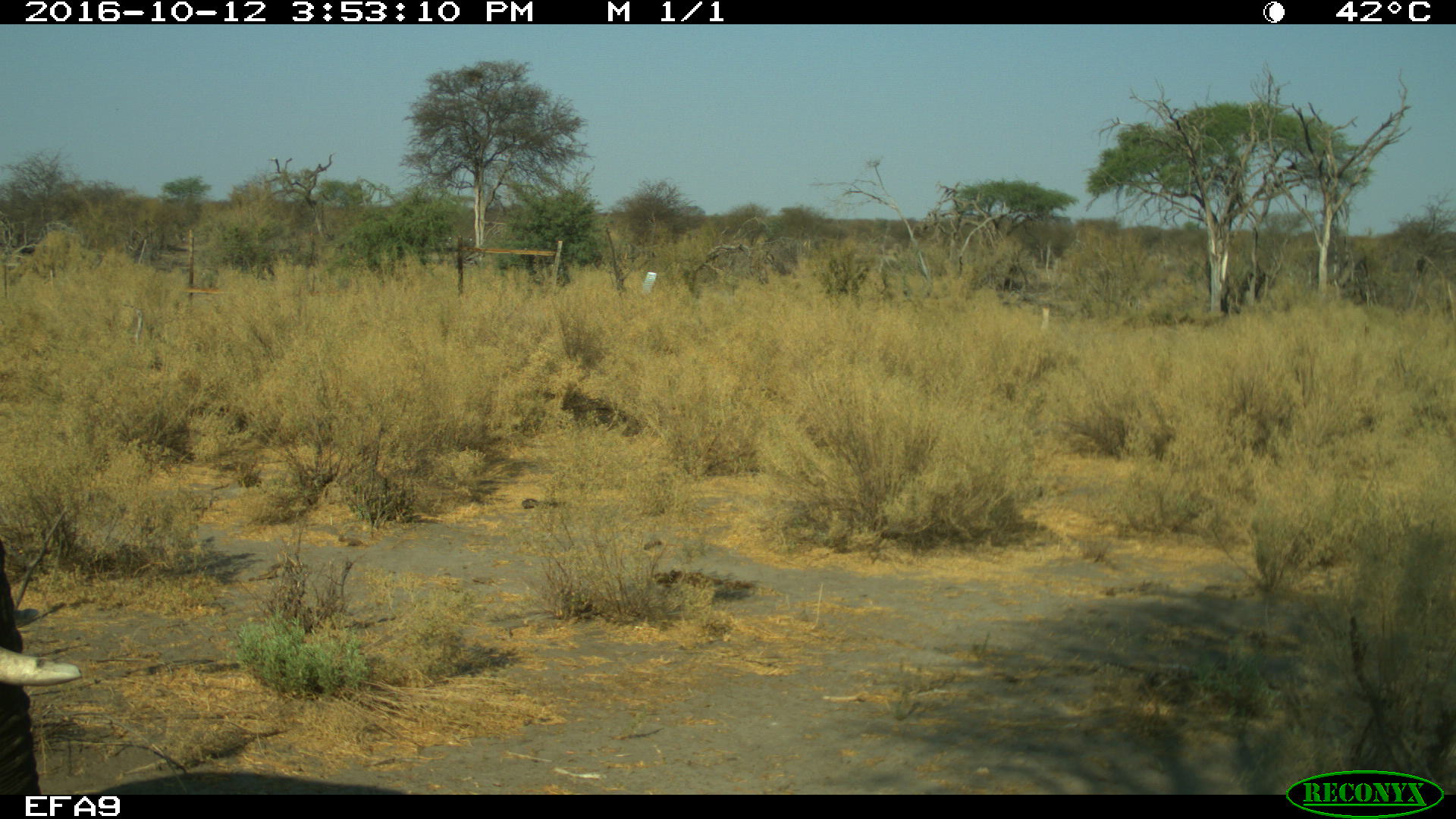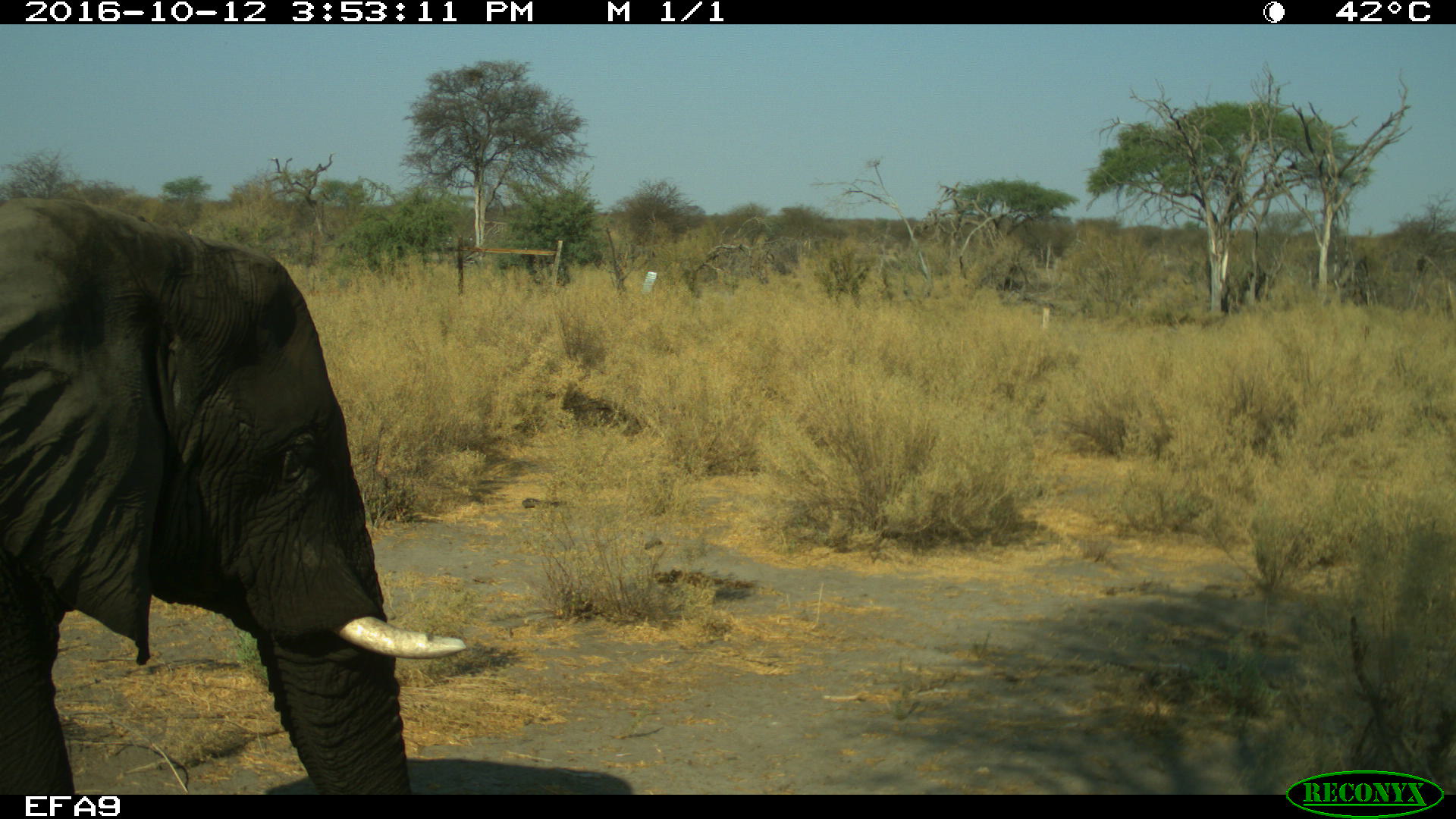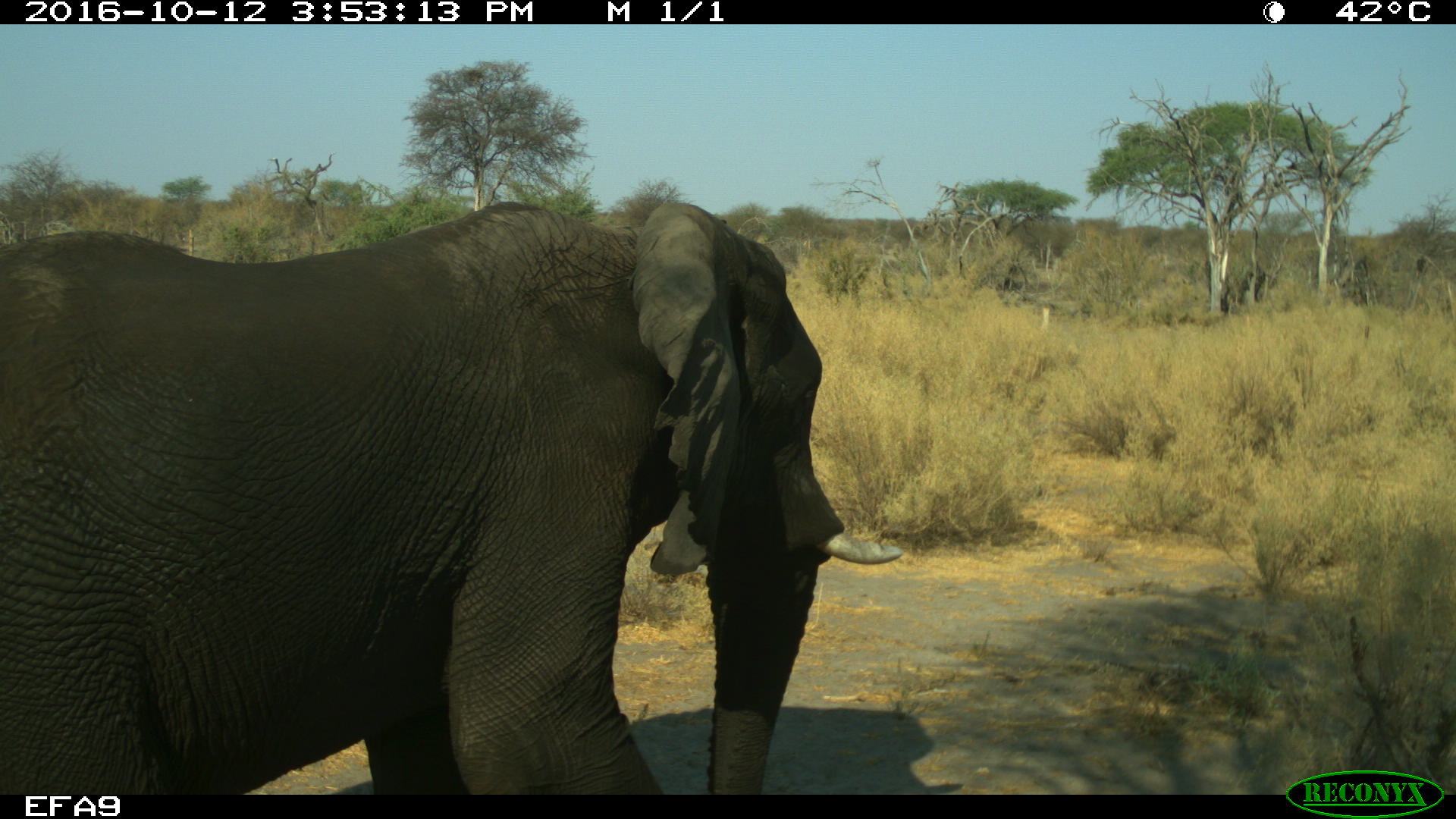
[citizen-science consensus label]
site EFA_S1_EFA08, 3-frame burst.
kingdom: Animalia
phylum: Chordata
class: Mammalia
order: Proboscidea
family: Elephantidae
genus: Loxodonta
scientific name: Loxodonta africana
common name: african bush elephant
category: elephant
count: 1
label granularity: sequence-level